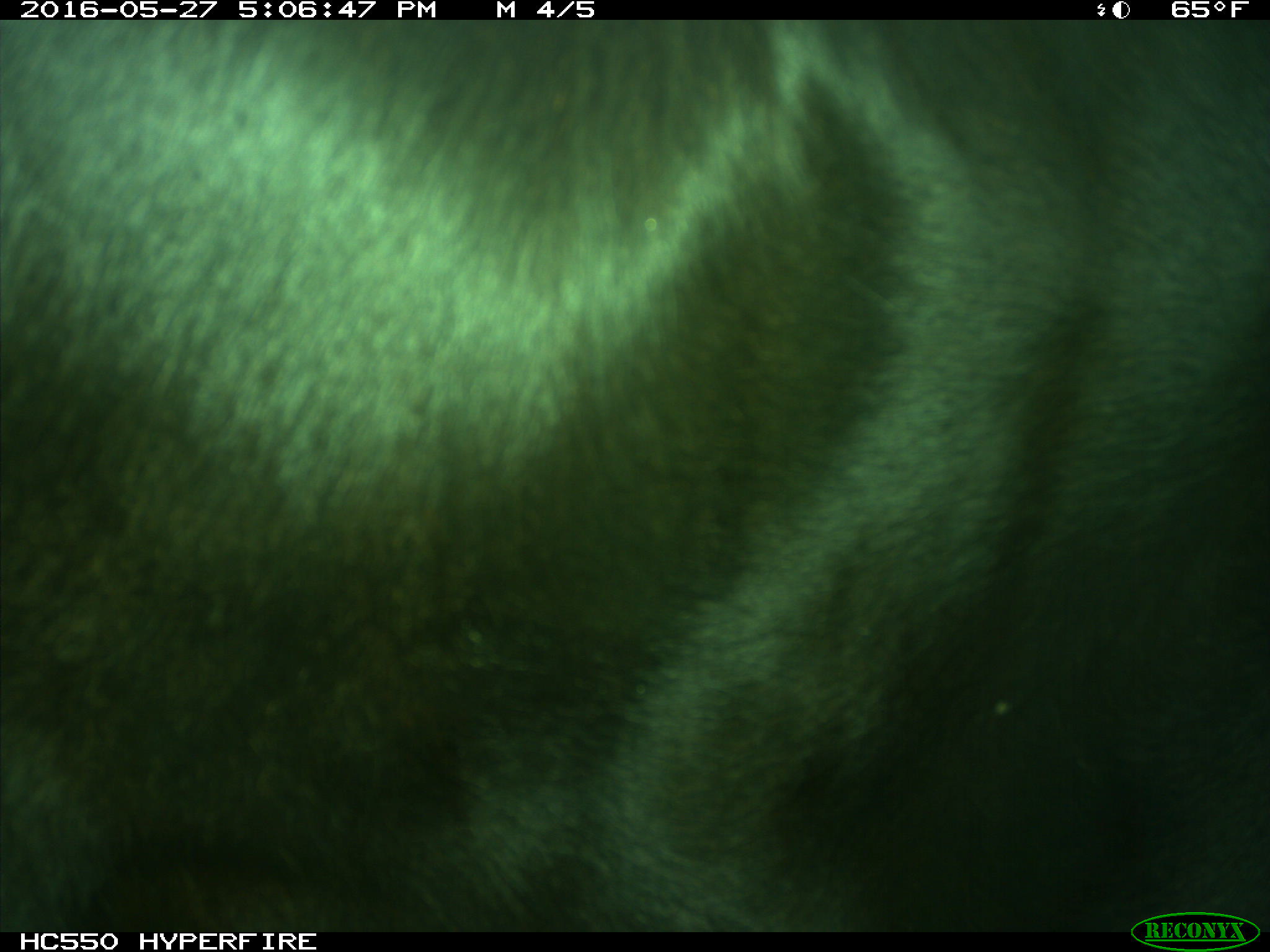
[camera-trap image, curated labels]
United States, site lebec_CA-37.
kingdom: Animalia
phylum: Chordata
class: Mammalia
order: Artiodactyla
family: Bovidae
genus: Bos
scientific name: Bos taurus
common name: domestic cow